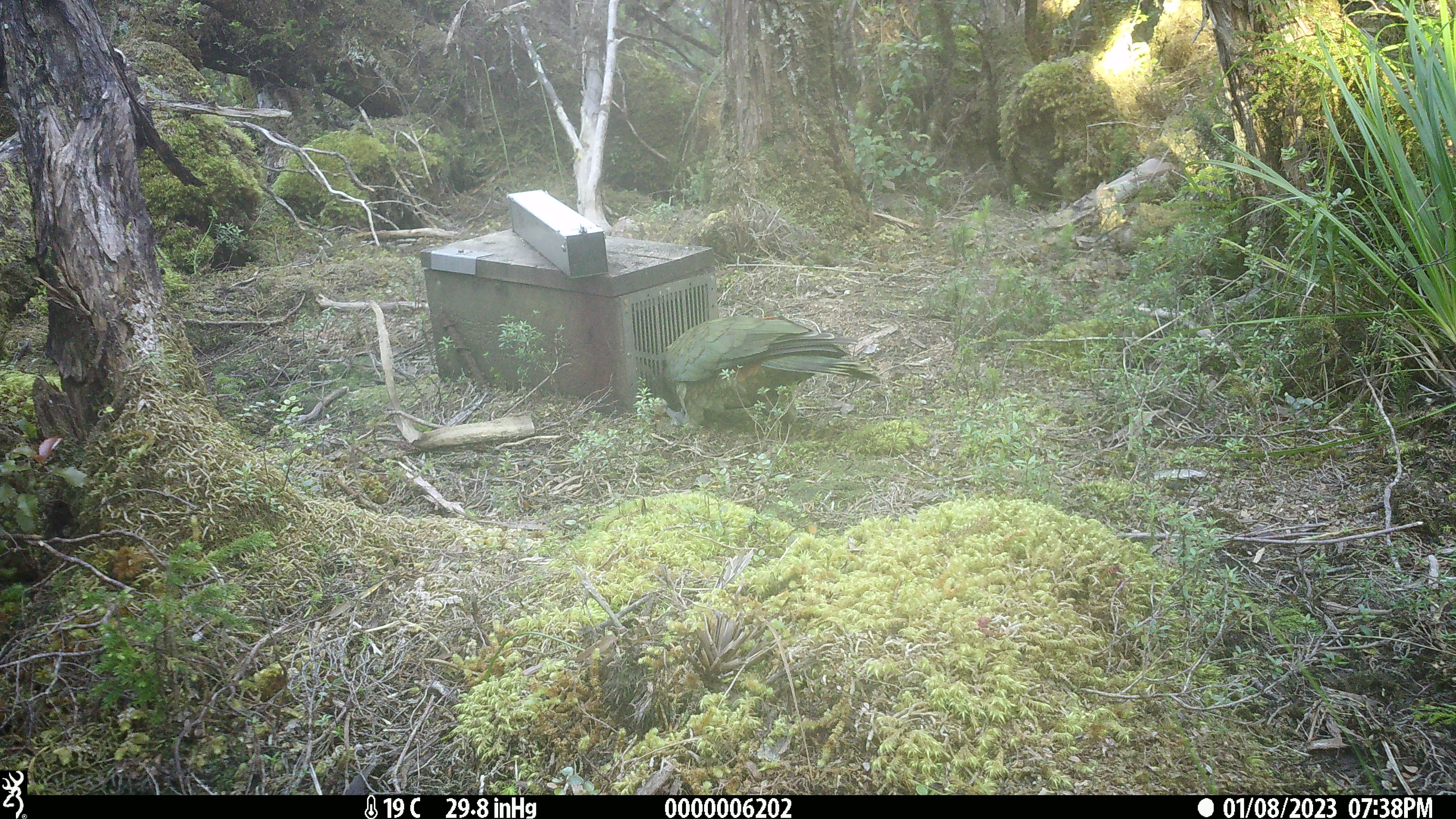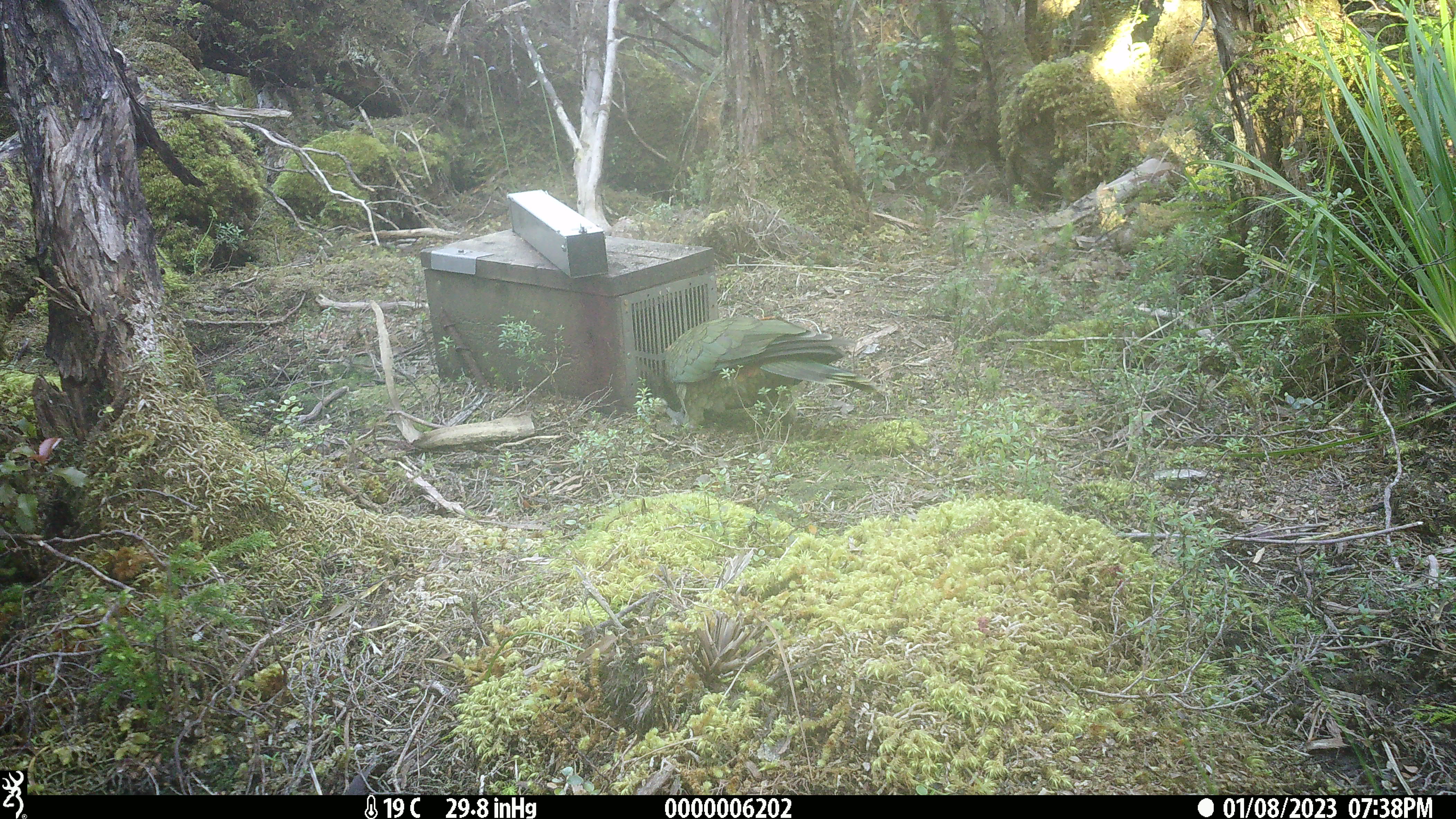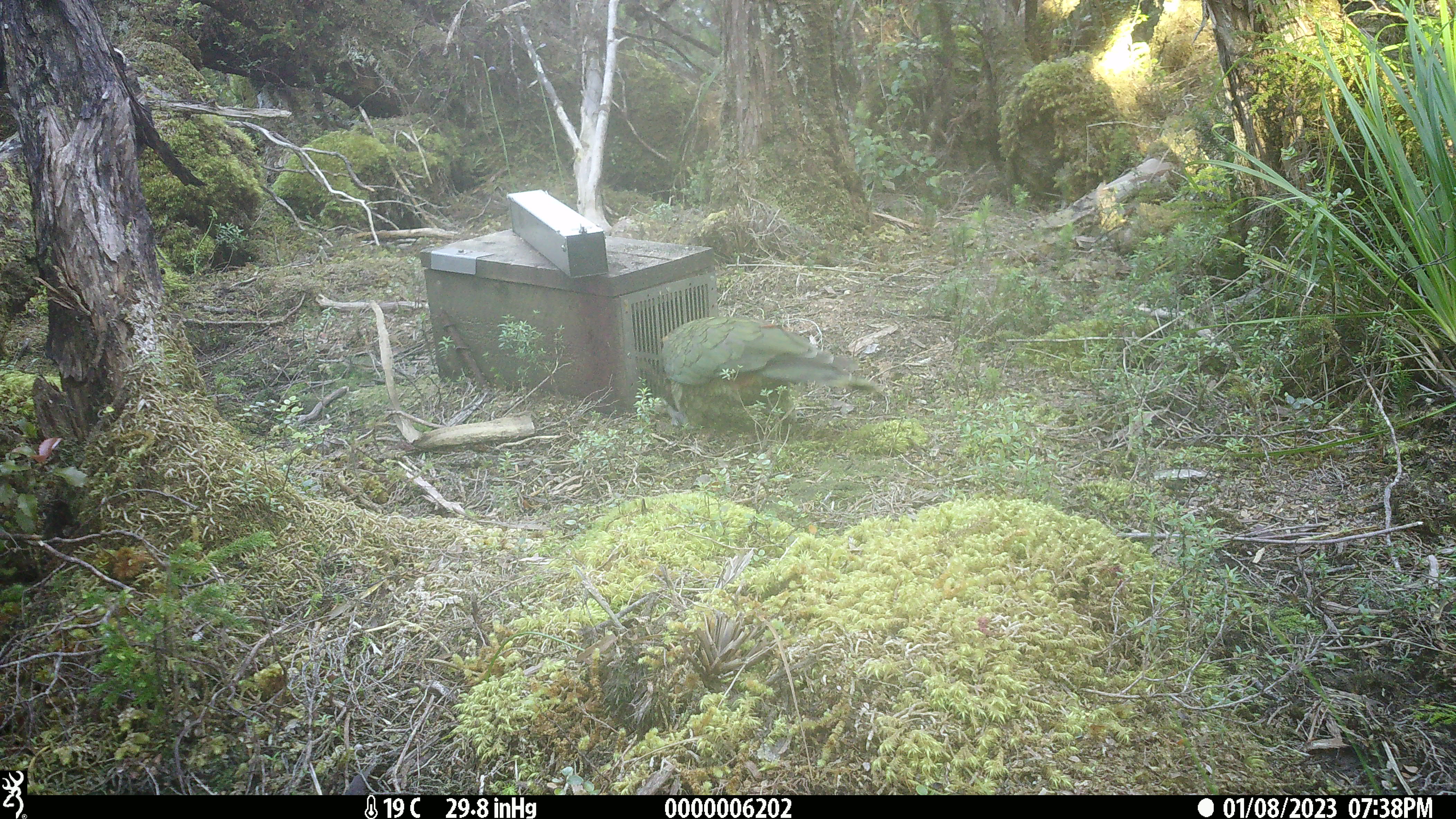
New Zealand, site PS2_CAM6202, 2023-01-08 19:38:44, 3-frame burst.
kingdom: Animalia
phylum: Chordata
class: Aves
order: Psittaciformes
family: Strigopidae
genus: Nestor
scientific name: Nestor notabilis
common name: kea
Kea (Nestor notabilis).